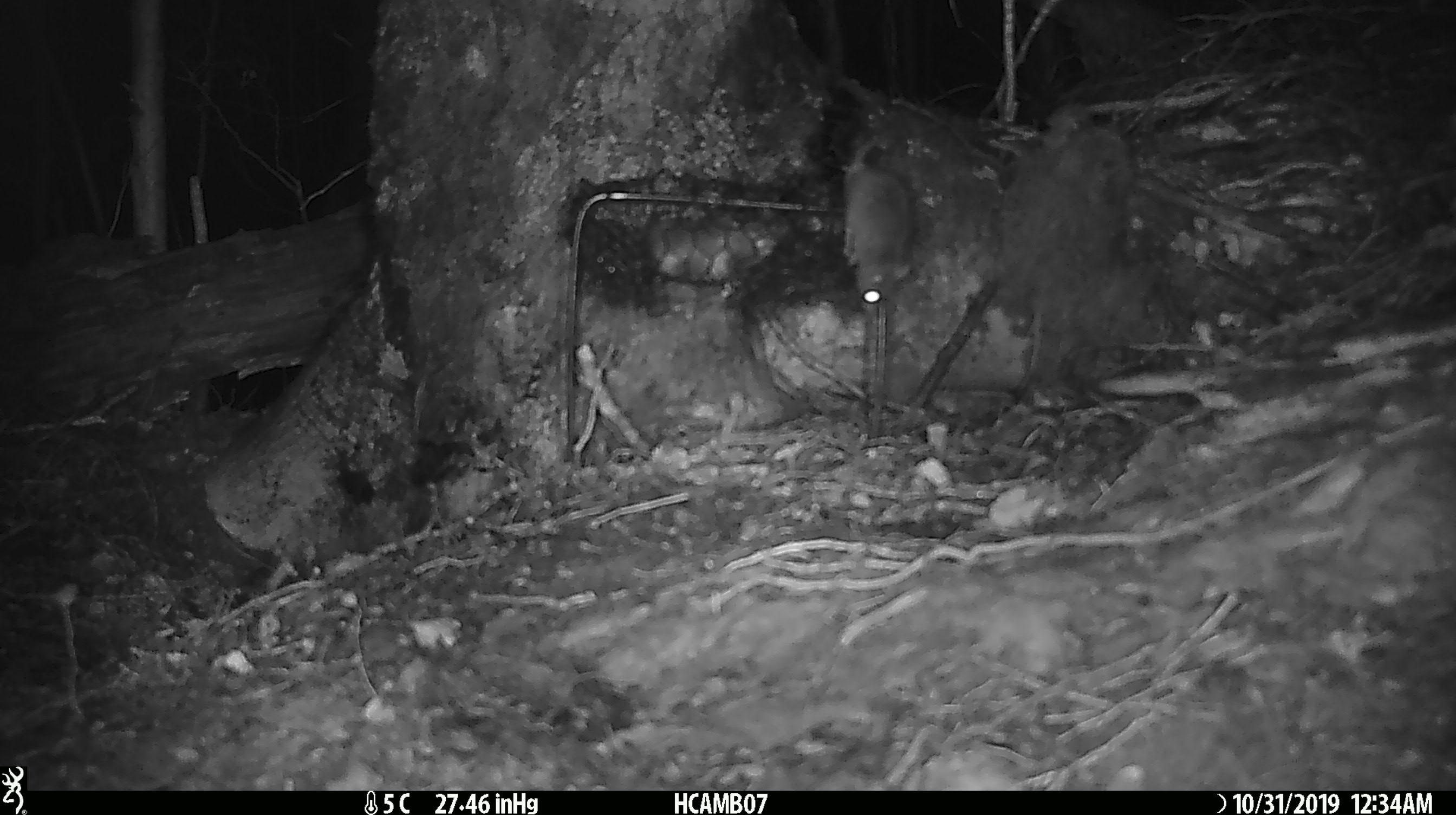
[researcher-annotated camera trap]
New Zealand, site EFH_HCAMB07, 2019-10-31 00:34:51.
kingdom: Animalia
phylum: Chordata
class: Mammalia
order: Rodentia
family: Muridae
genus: Mus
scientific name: Mus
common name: mouse